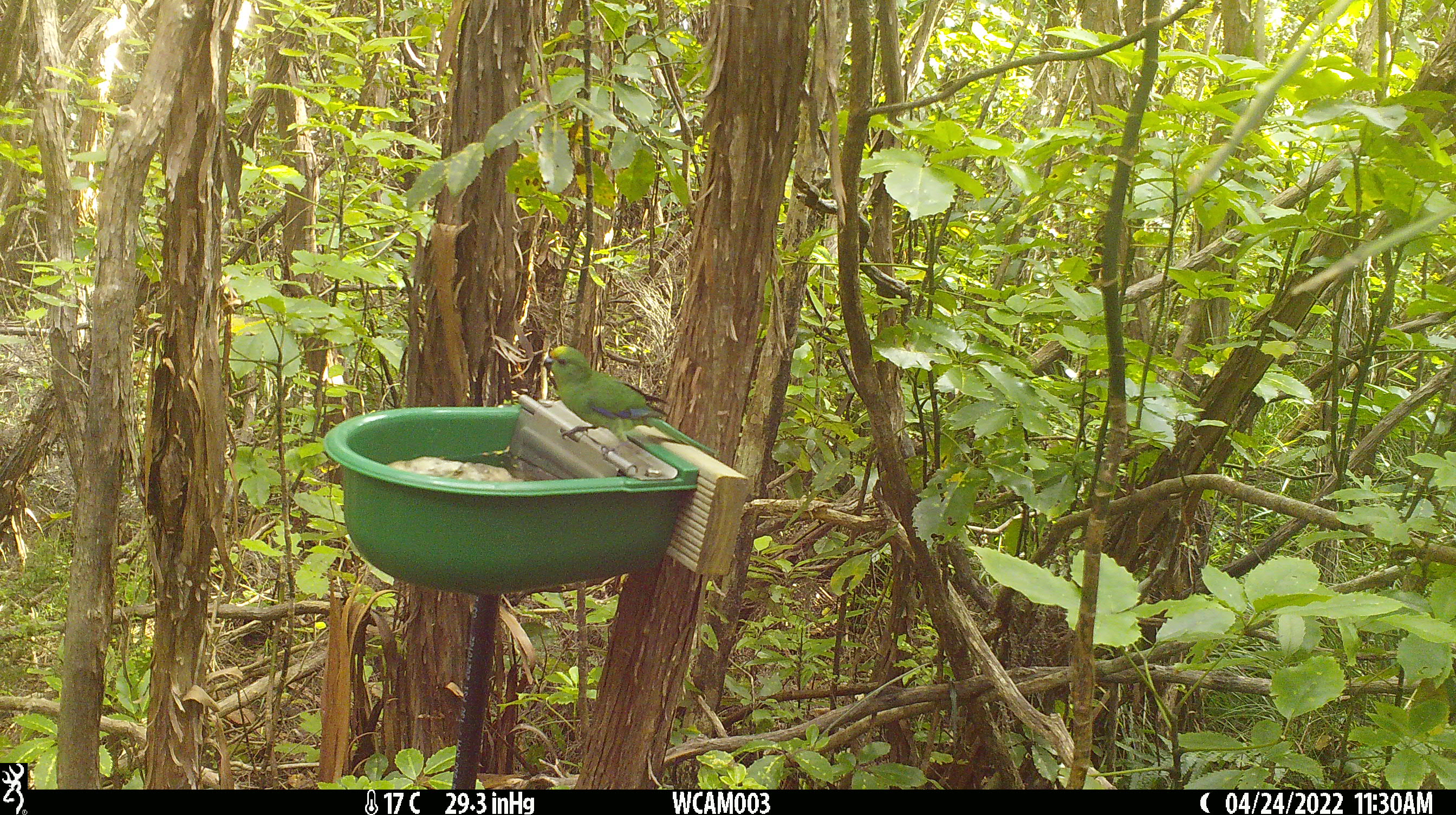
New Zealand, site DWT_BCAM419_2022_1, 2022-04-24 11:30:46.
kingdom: Animalia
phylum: Chordata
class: Aves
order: Psittaciformes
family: Psittaculidae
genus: Cyanoramphus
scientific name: Cyanoramphus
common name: parakeet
Parakeet (Cyanoramphus).